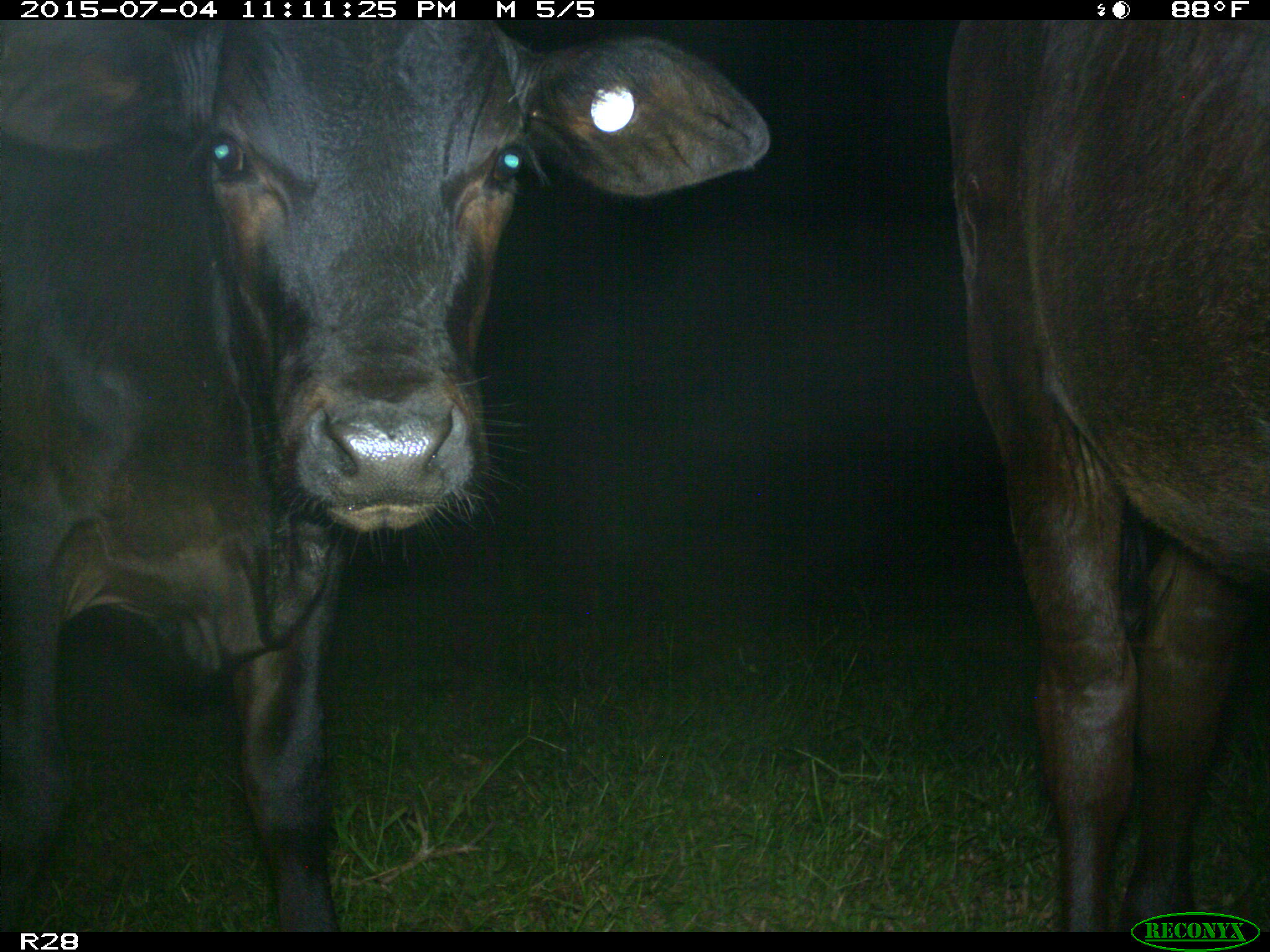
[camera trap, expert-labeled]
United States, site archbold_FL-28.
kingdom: Animalia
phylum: Chordata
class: Mammalia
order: Artiodactyla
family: Bovidae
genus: Bos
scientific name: Bos taurus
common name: domestic cow